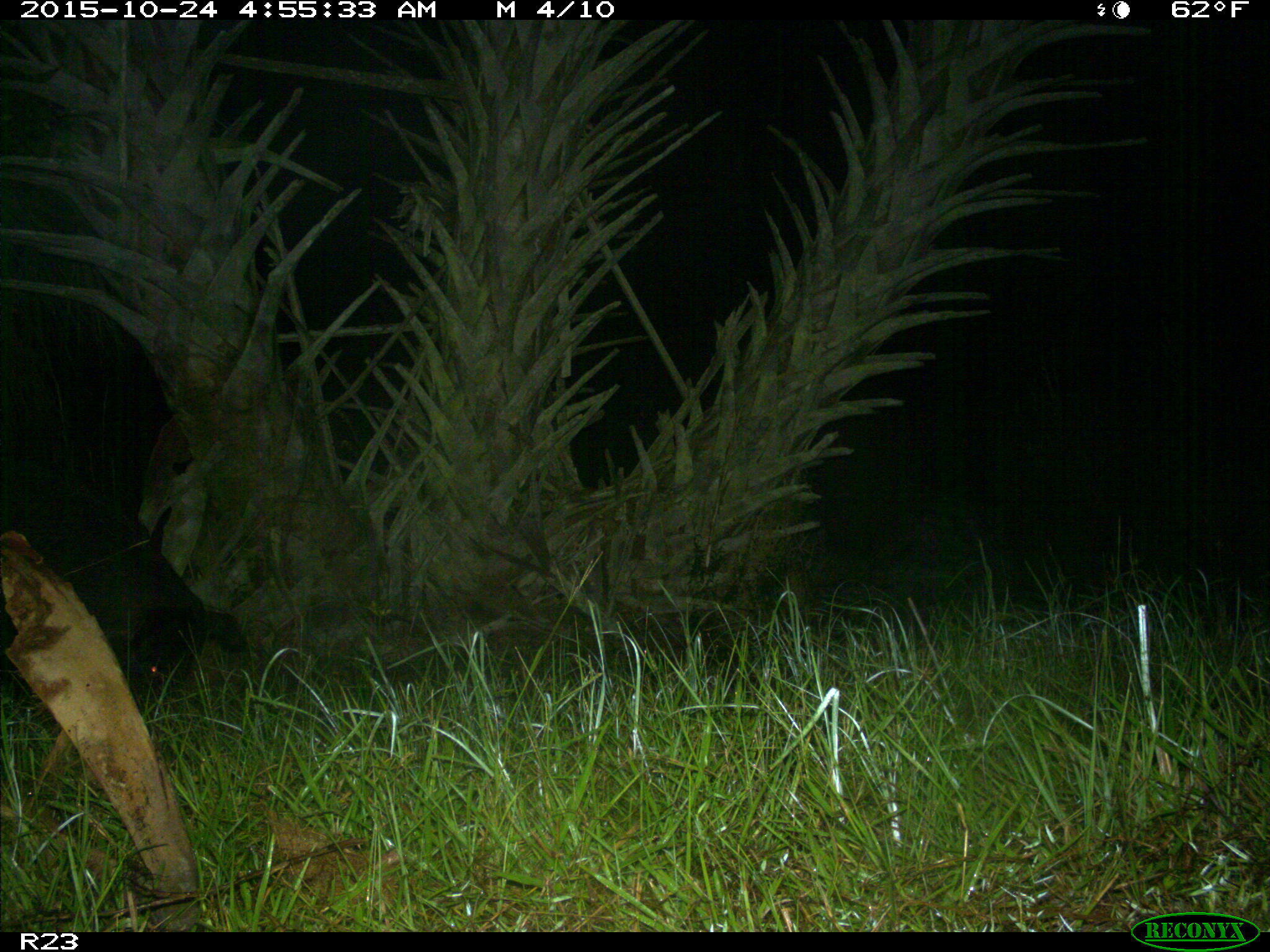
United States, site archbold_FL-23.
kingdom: Animalia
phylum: Chordata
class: Mammalia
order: Artiodactyla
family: Suidae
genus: Sus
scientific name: Sus scrofa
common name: wild boar